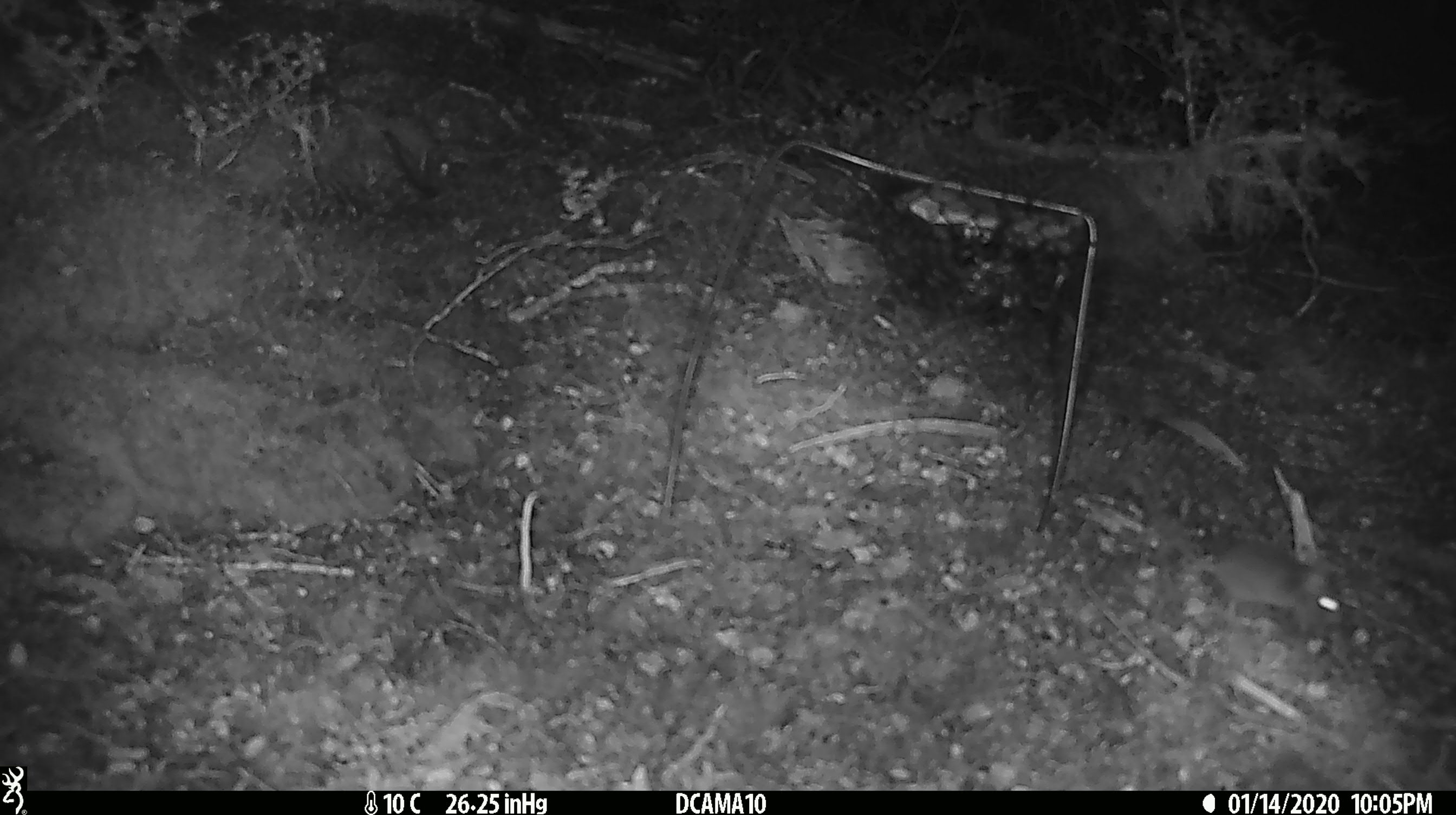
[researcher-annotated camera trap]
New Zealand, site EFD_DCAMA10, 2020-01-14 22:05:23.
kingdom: Animalia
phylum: Chordata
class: Mammalia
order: Rodentia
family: Muridae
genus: Mus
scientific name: Mus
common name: mouse